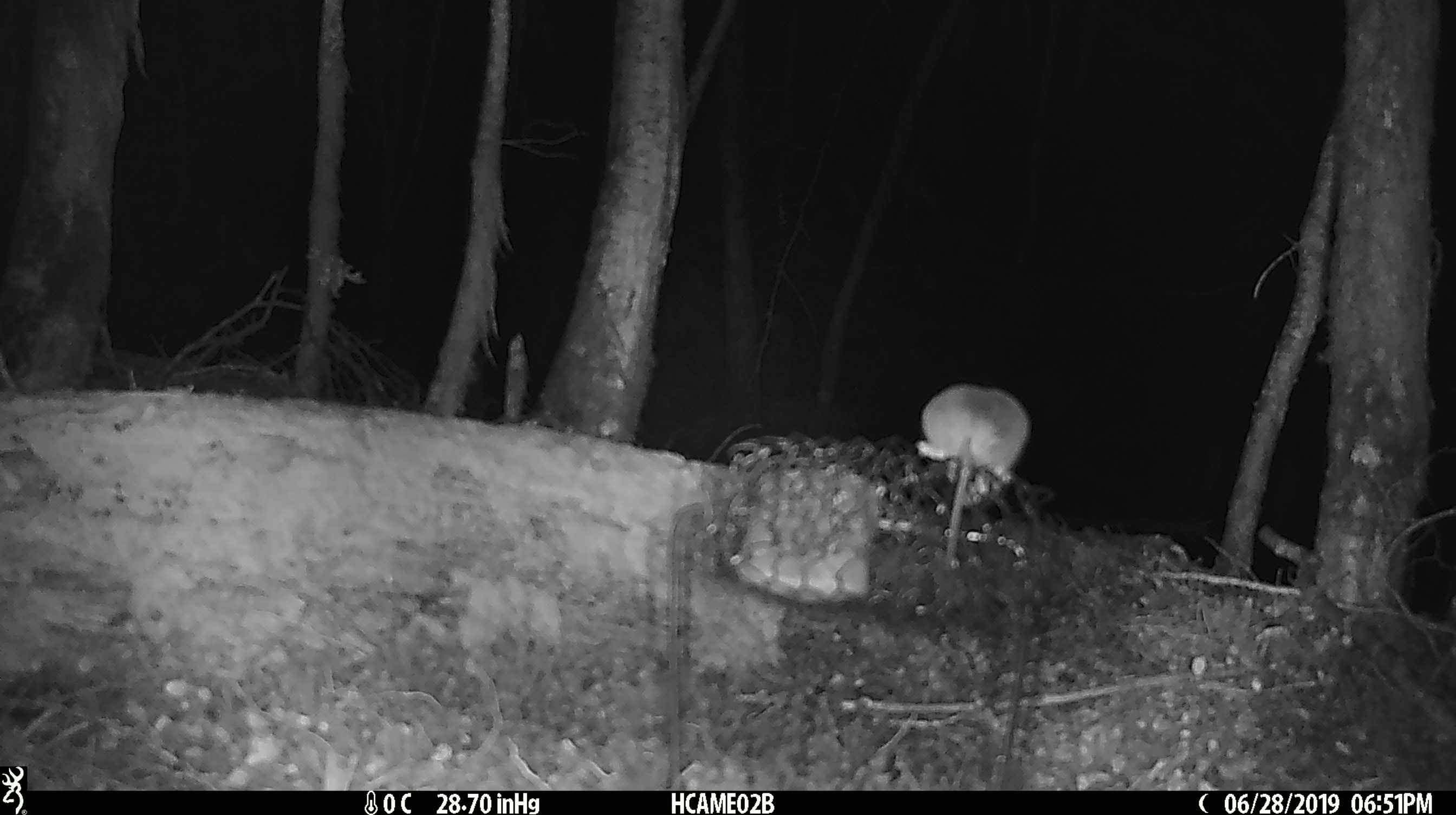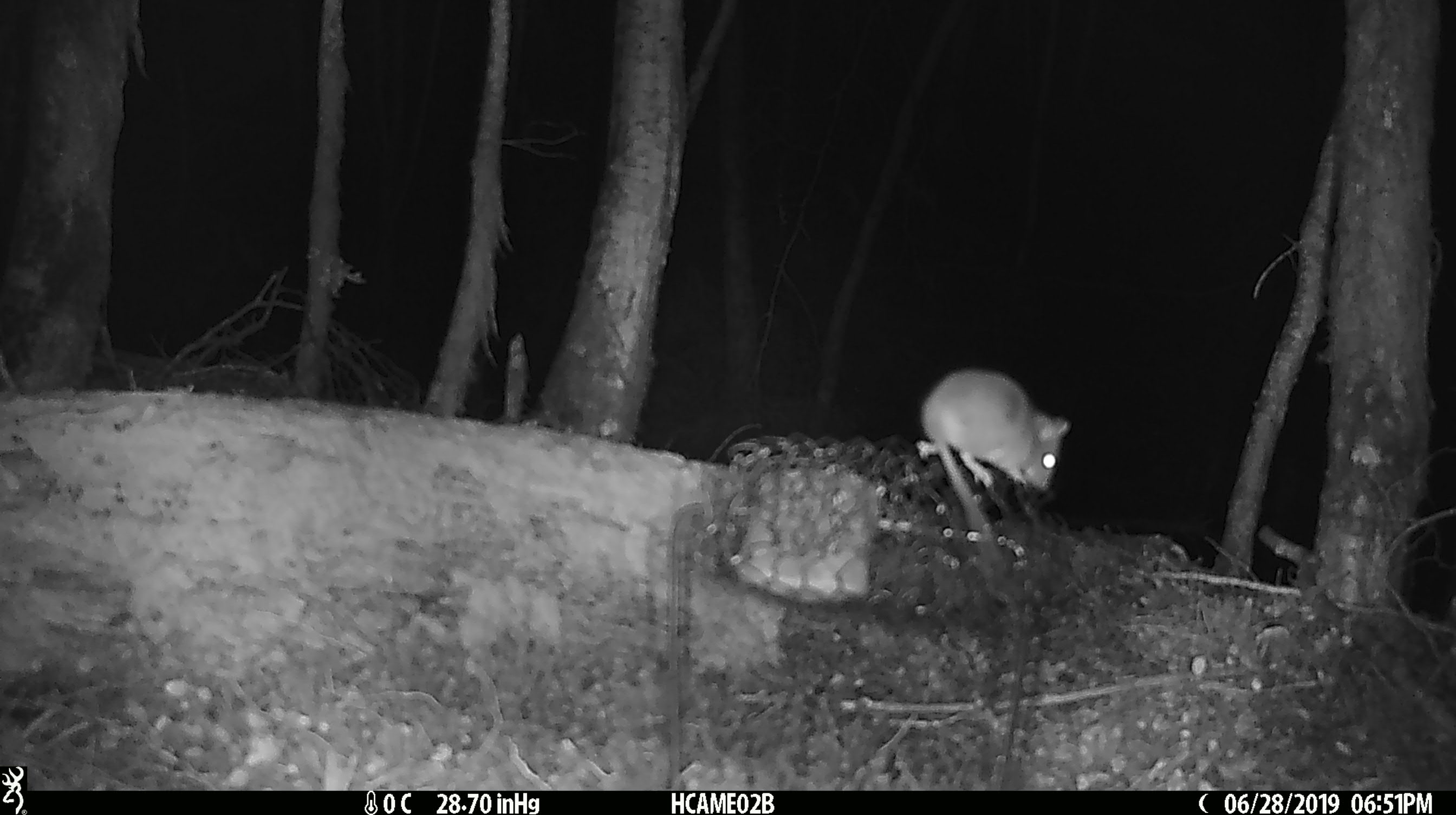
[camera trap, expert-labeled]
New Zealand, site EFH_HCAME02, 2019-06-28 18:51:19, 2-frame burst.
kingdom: Animalia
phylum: Chordata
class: Mammalia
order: Rodentia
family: Muridae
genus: Mus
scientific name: Mus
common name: mouse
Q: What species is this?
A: Mouse (Mus).